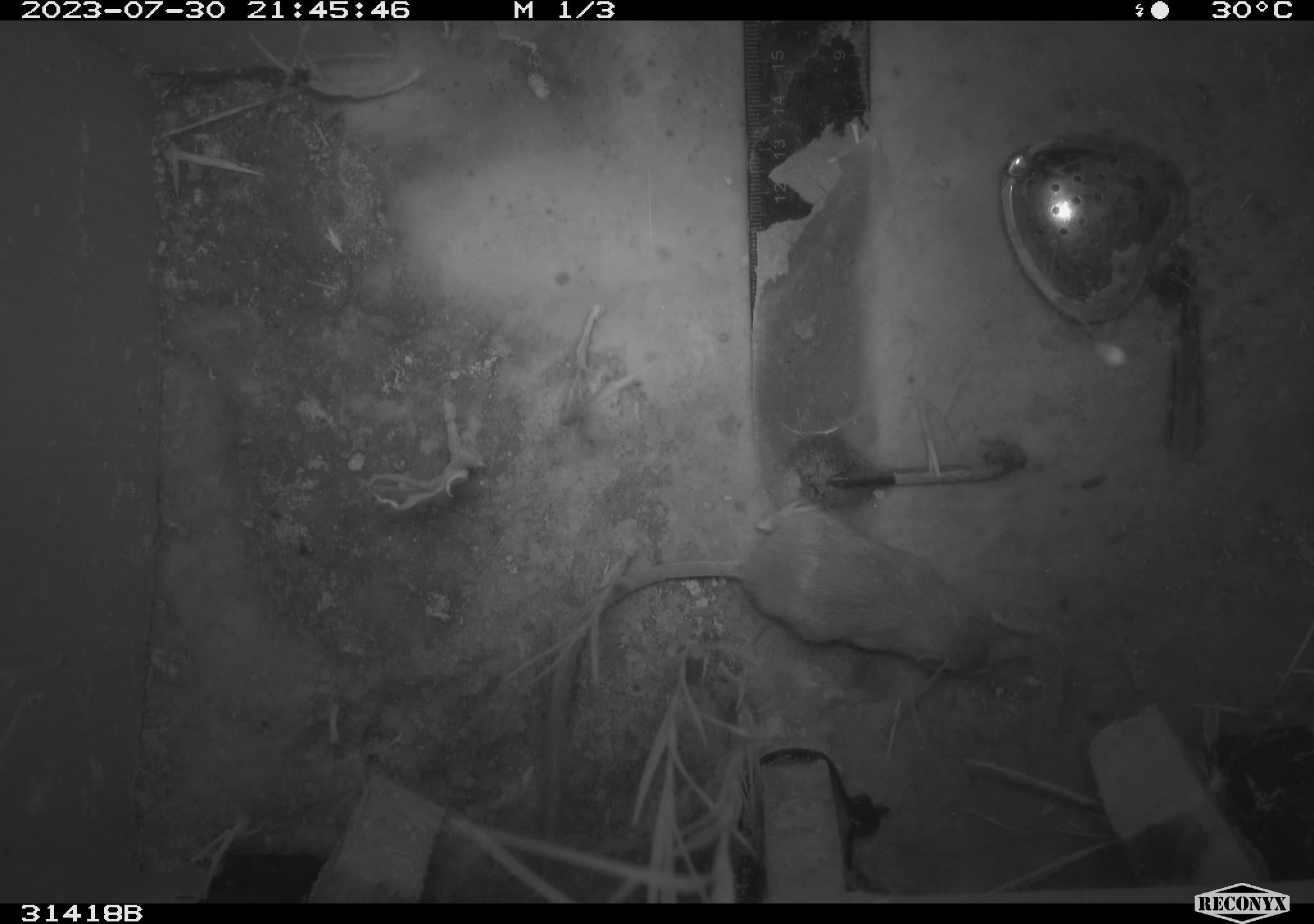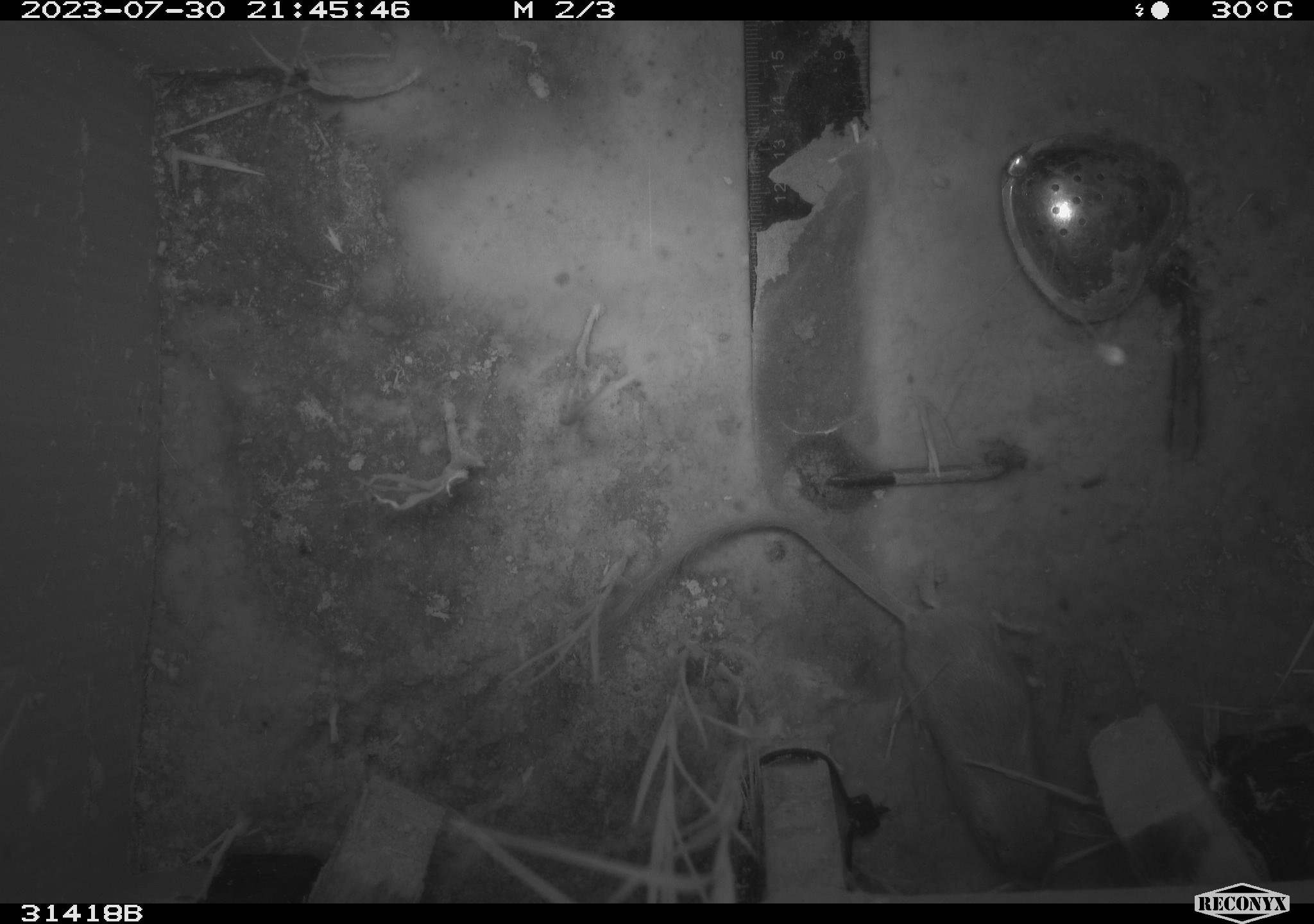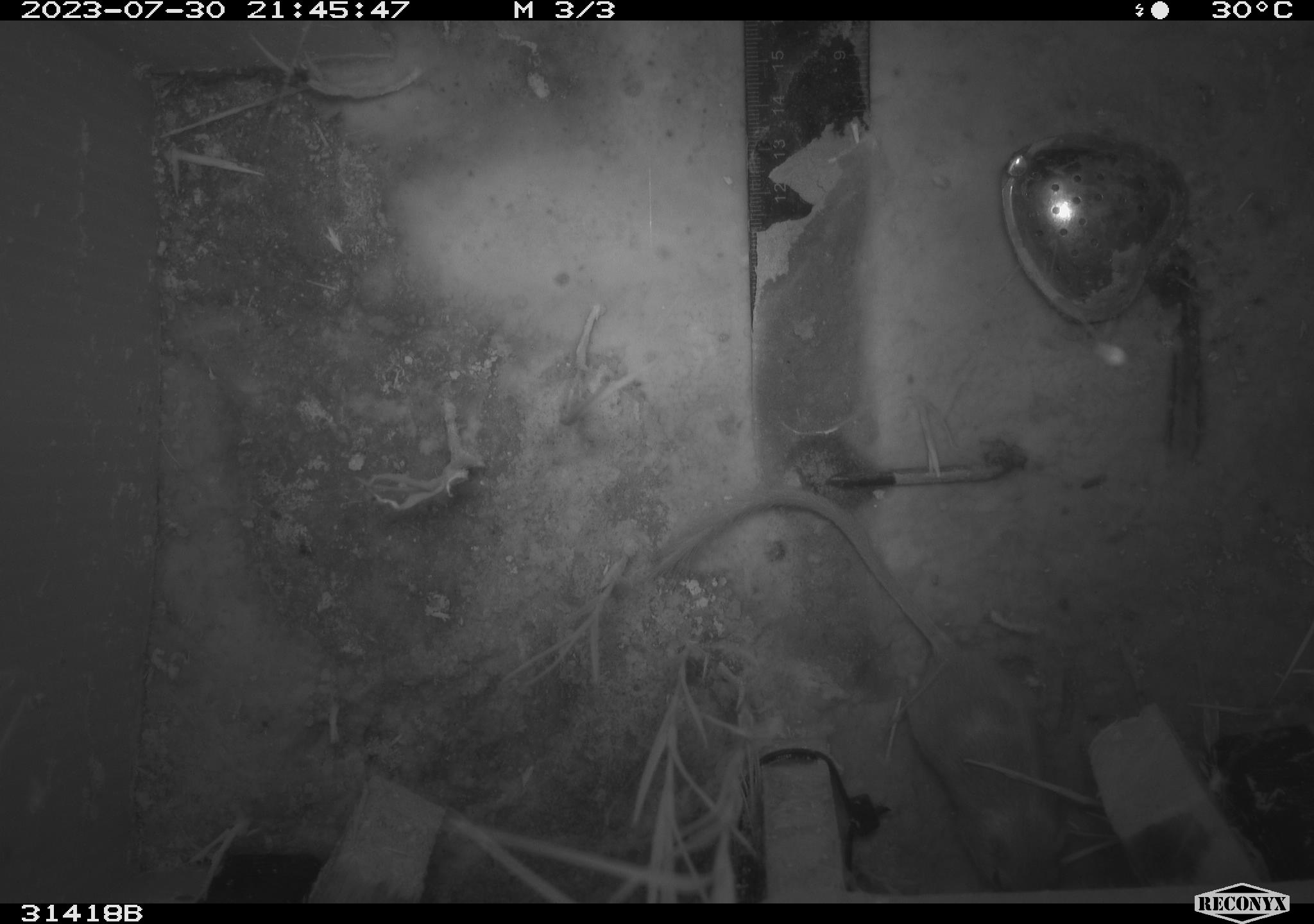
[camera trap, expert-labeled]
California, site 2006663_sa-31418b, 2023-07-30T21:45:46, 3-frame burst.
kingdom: Animalia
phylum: Chordata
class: Mammalia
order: Rodentia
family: Heteromyidae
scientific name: Heteromyidae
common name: kangaroo rats and pocket mice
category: heteromyidae family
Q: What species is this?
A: Heteromyidae family (kangaroo rats and pocket mice) (Heteromyidae).